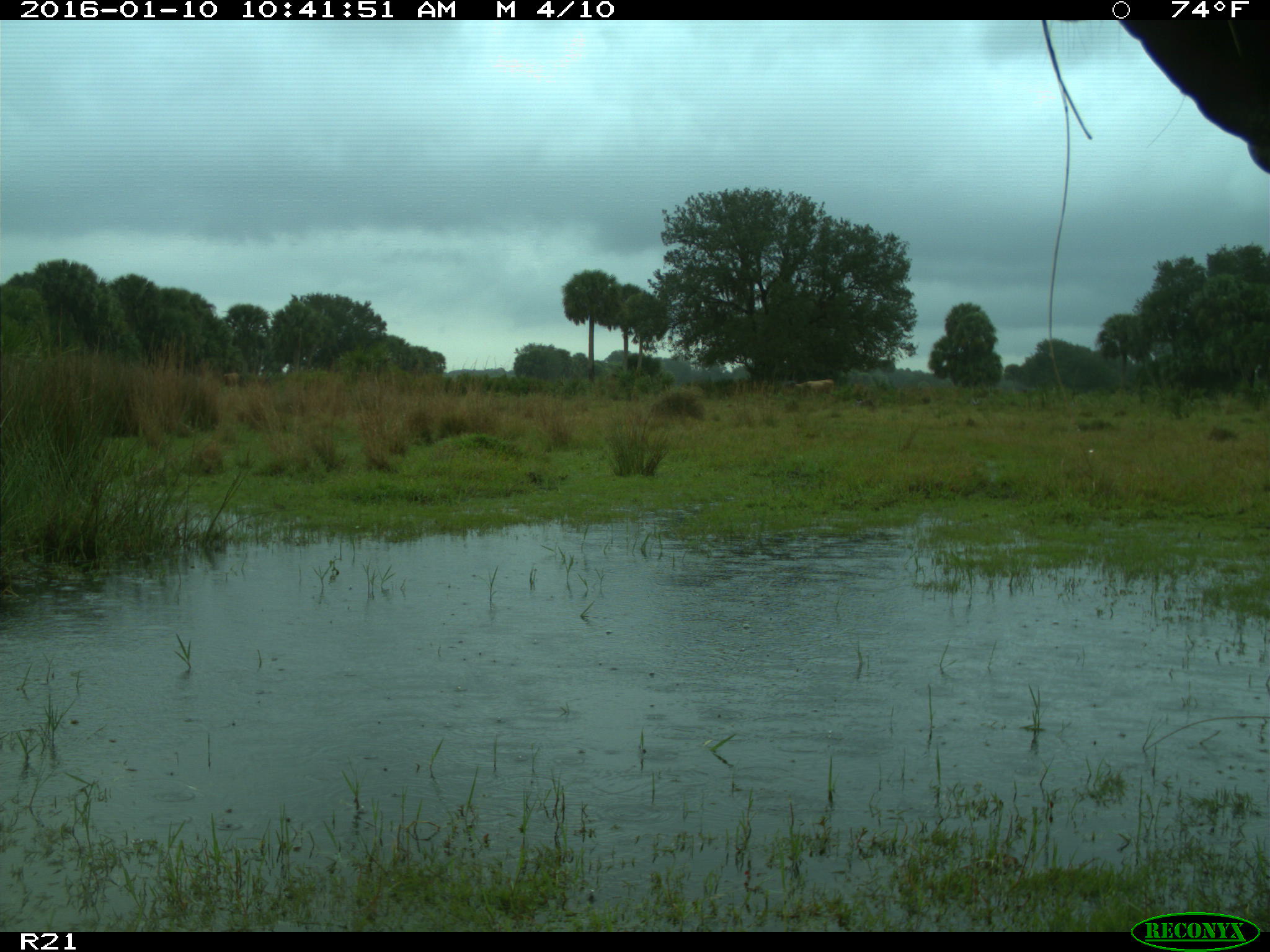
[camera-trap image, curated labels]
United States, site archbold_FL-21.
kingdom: Animalia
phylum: Chordata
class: Mammalia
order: Artiodactyla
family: Bovidae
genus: Bos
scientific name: Bos taurus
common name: domestic cow